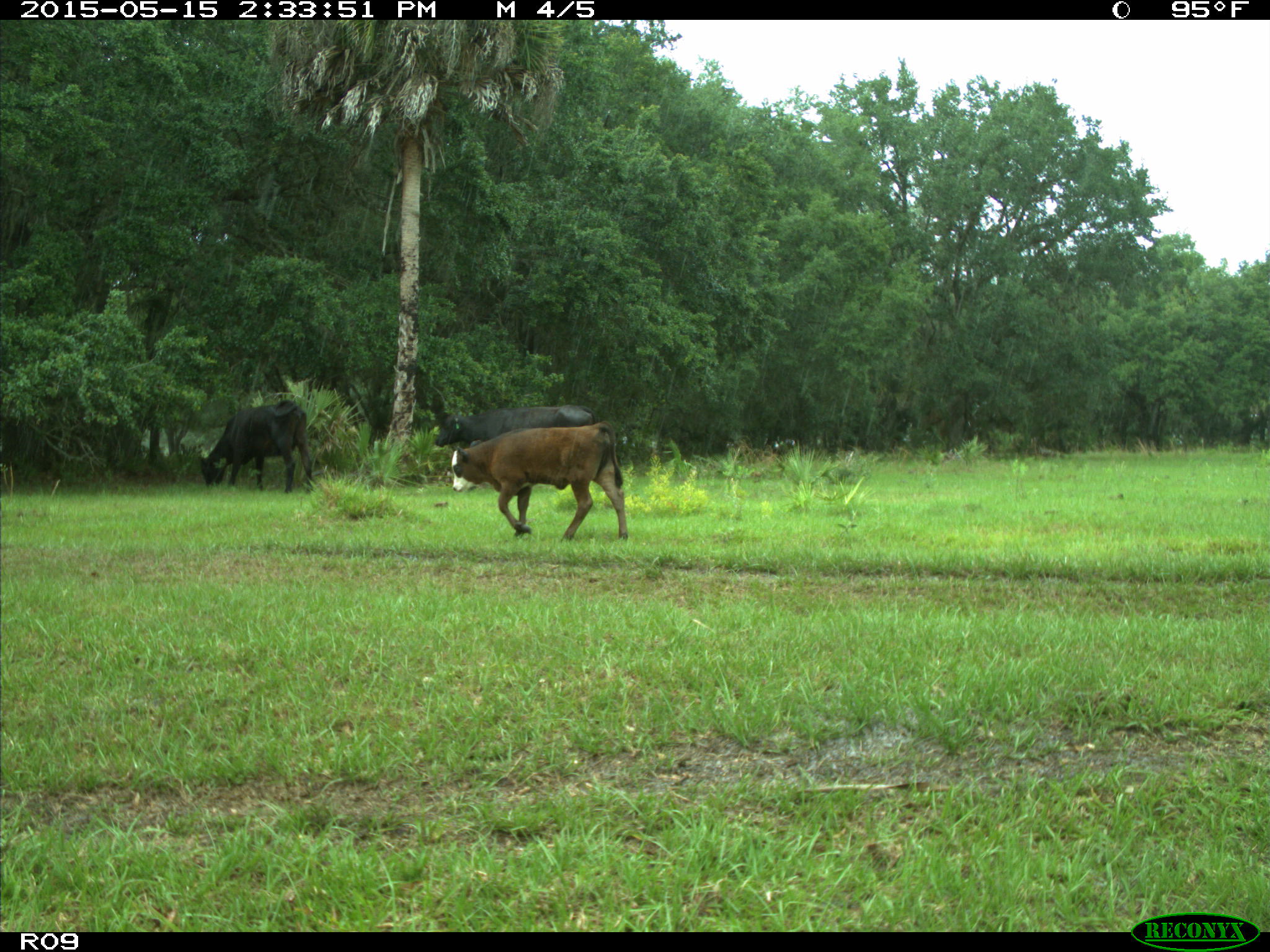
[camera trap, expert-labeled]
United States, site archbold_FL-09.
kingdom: Animalia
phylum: Chordata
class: Mammalia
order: Artiodactyla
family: Bovidae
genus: Bos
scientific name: Bos taurus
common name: domestic cow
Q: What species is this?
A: Bos taurus (domestic cow).